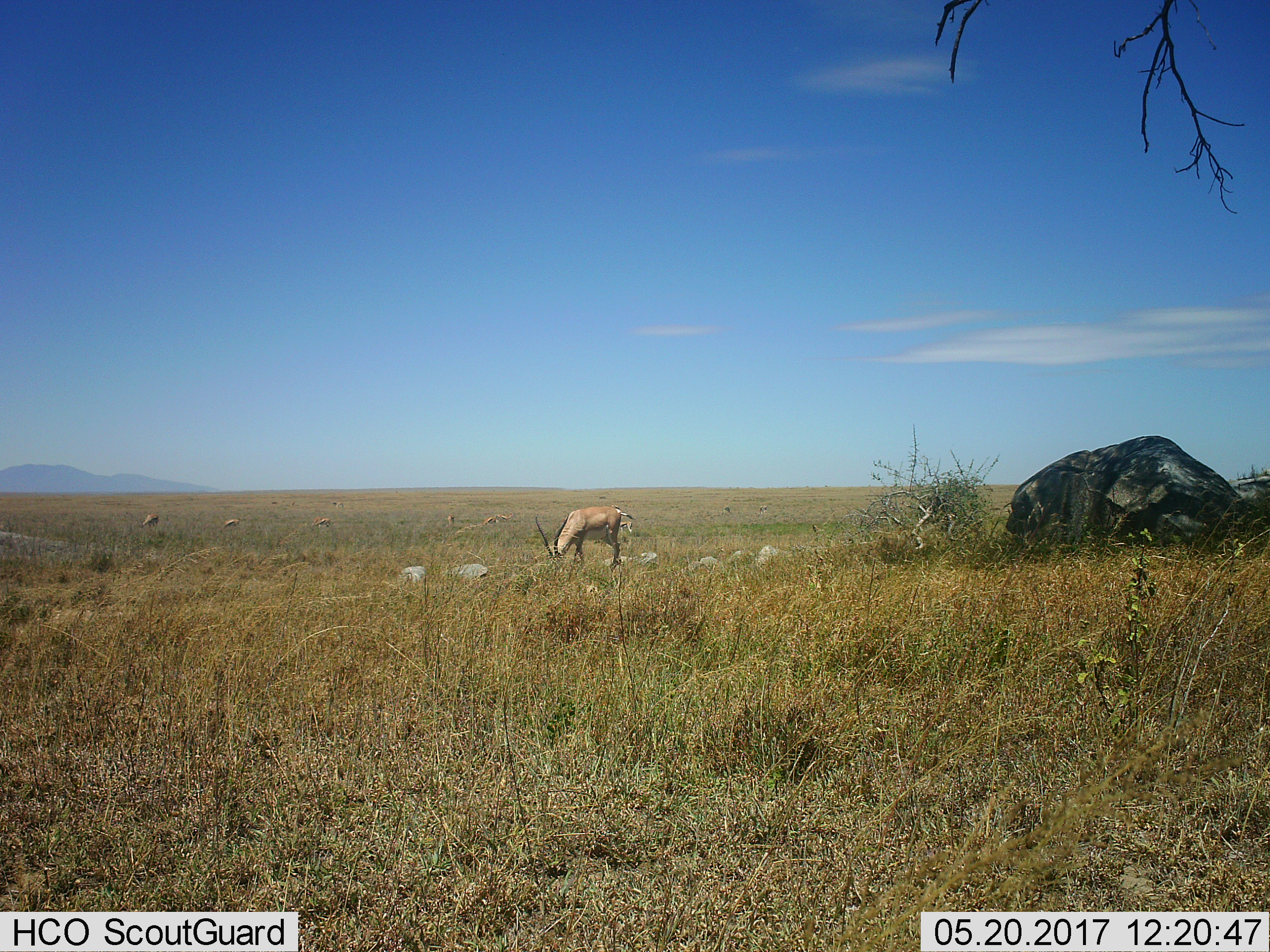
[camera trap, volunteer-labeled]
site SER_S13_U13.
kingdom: Animalia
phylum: Chordata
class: Mammalia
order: Artiodactyla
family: Bovidae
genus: Nanger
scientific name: Nanger granti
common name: grant's gazelle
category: gazellegrants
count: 1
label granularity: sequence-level